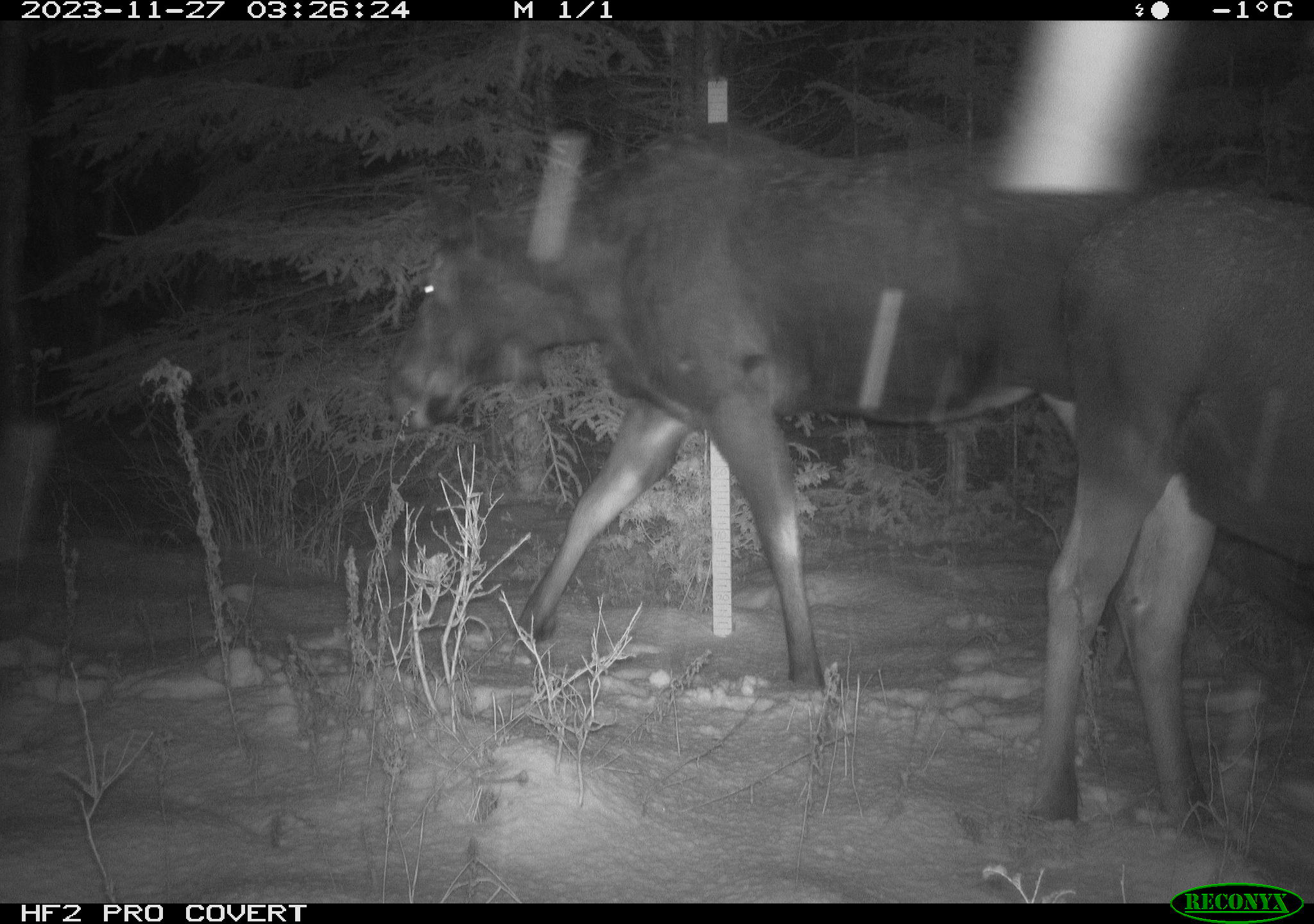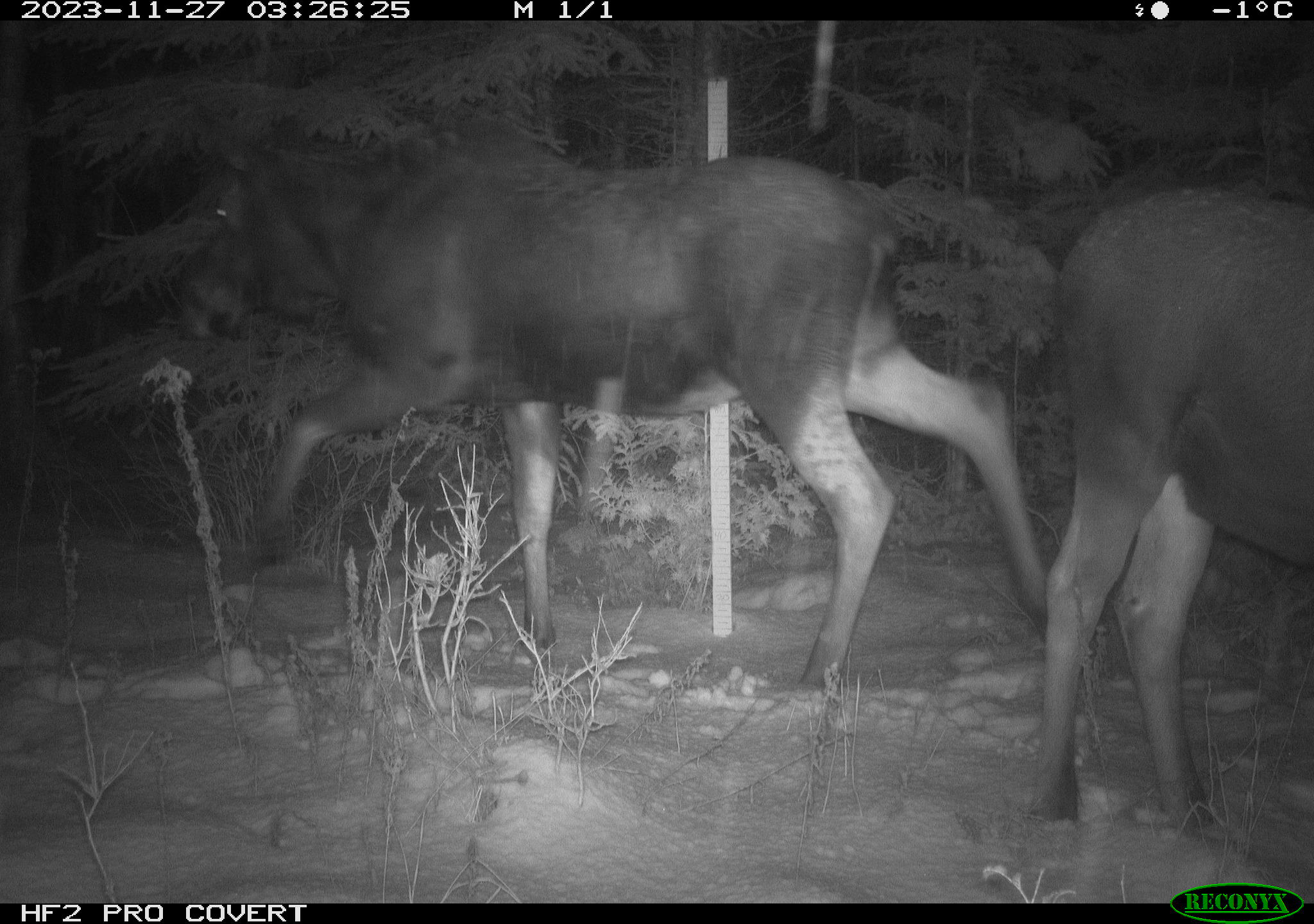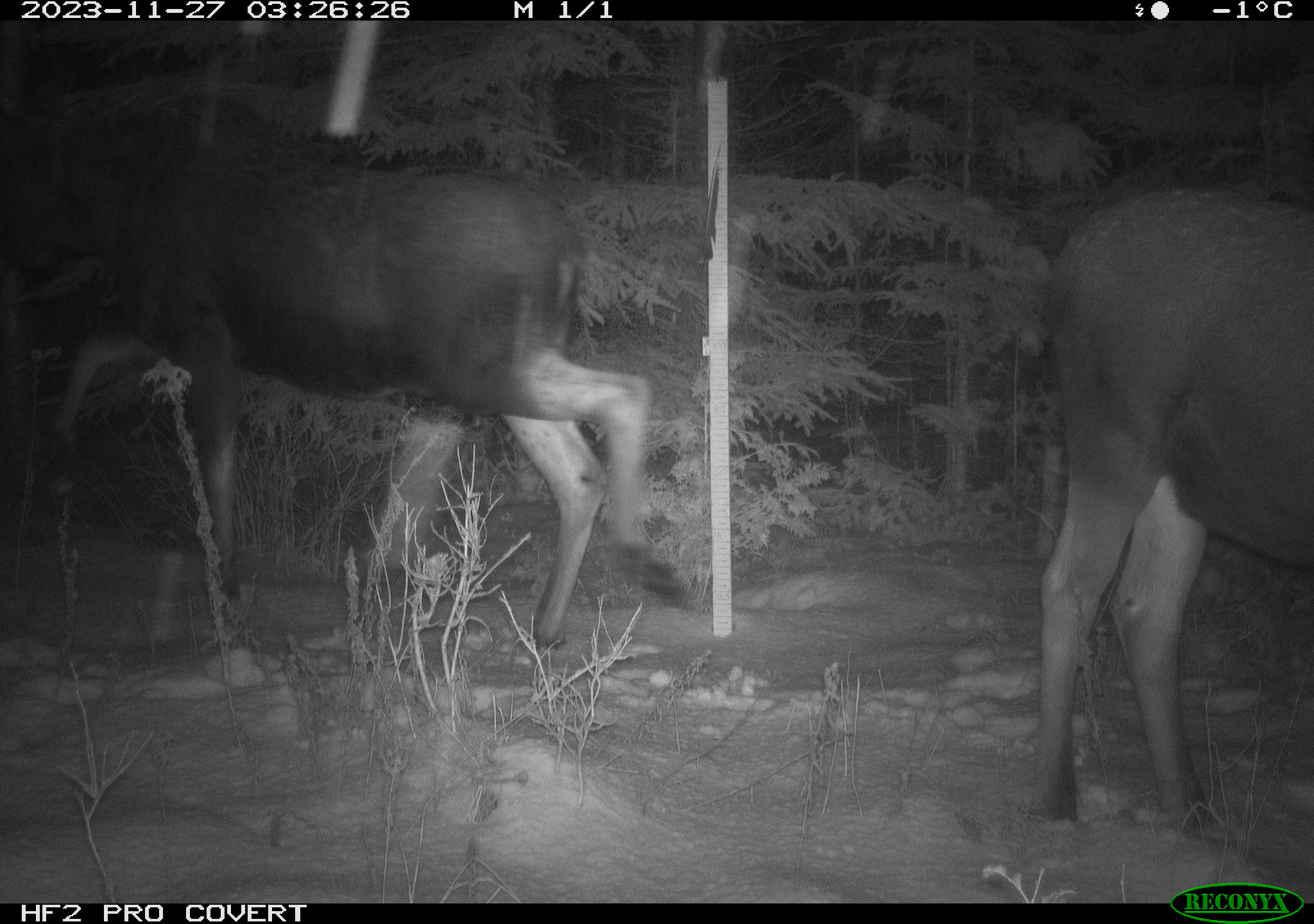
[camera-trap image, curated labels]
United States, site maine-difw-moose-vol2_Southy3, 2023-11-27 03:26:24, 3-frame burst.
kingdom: Animalia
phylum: Chordata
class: Mammalia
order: Artiodactyla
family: Cervidae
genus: Alces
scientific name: Alces alces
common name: moose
Moose (Alces alces).